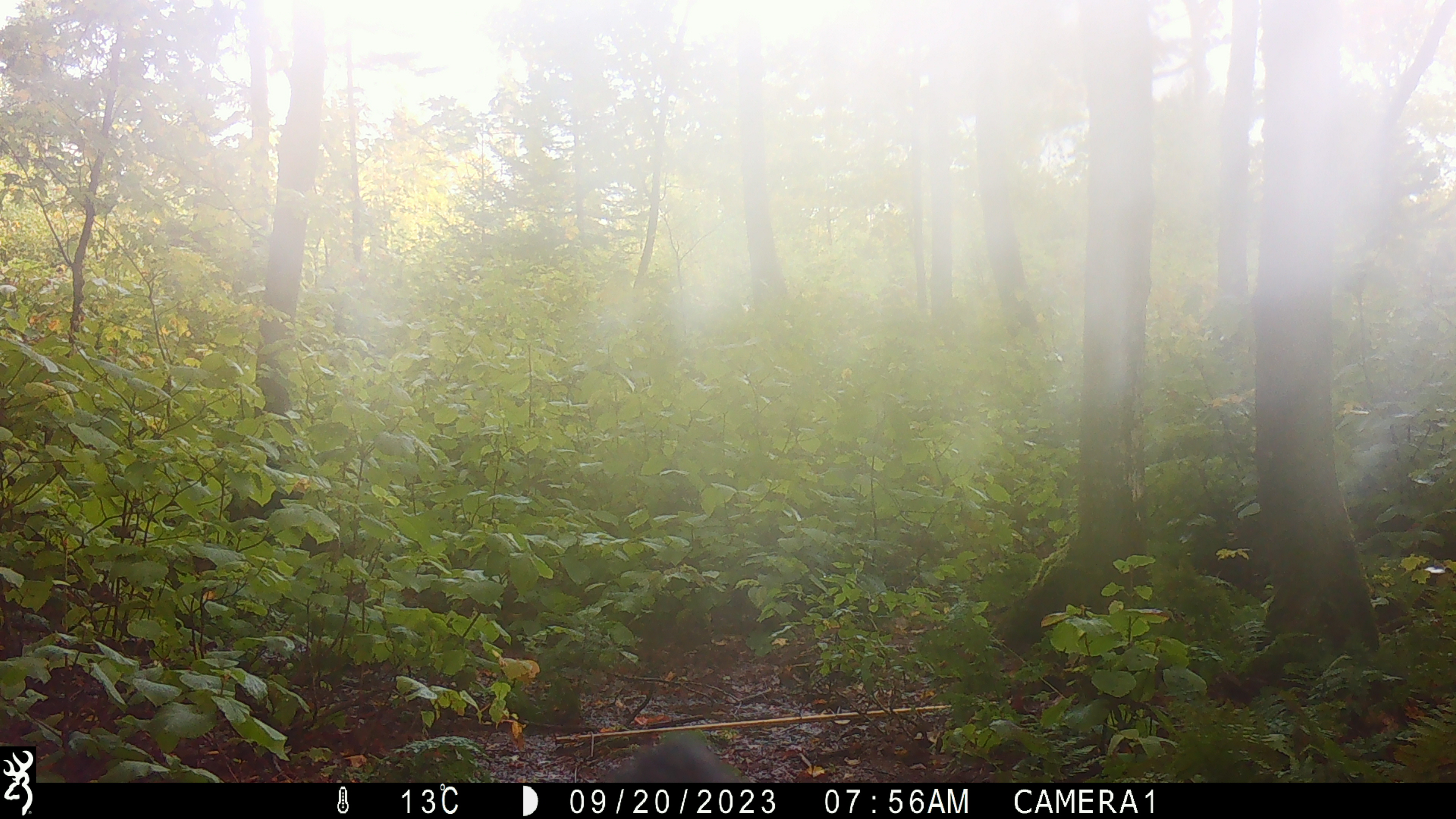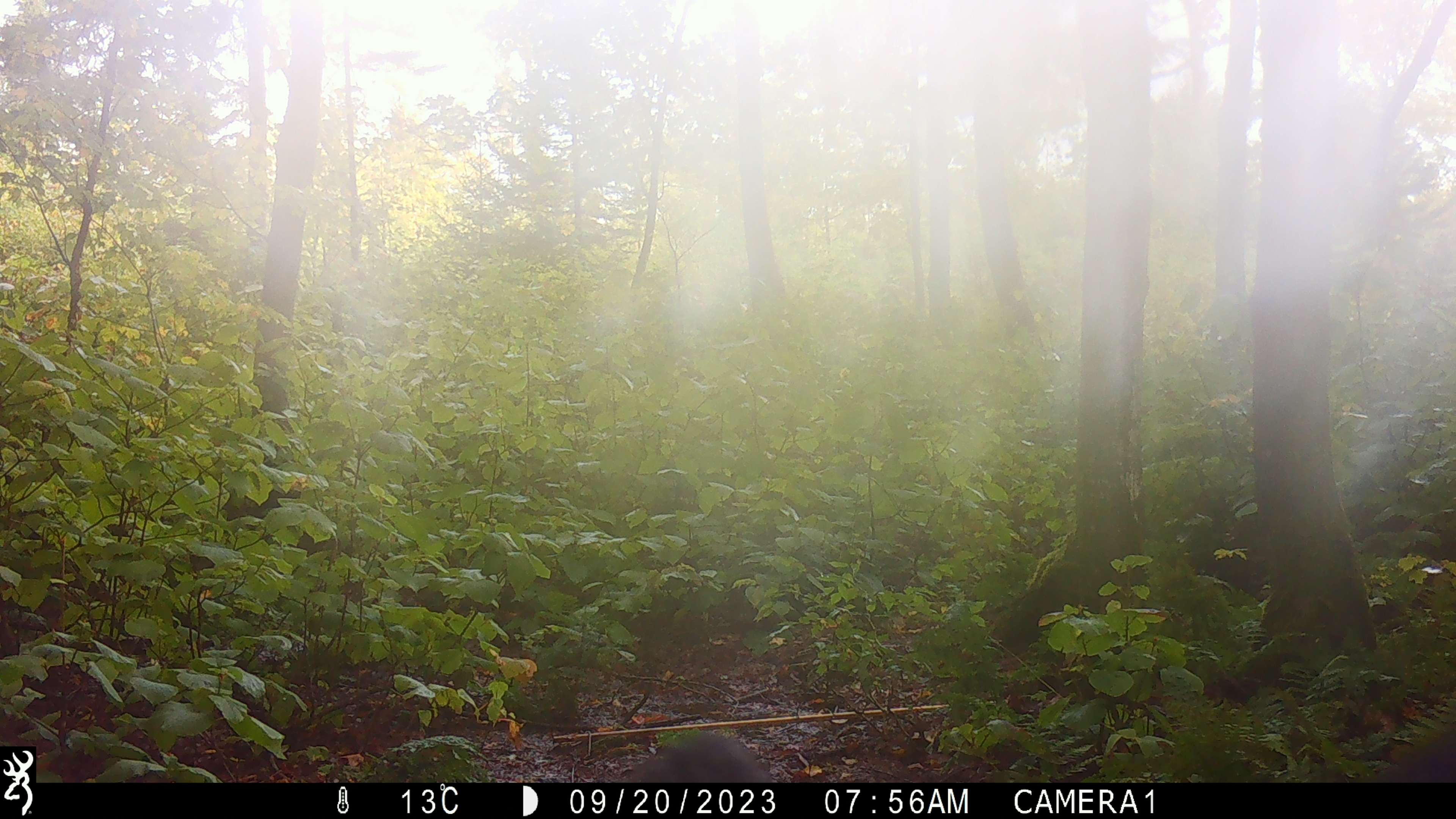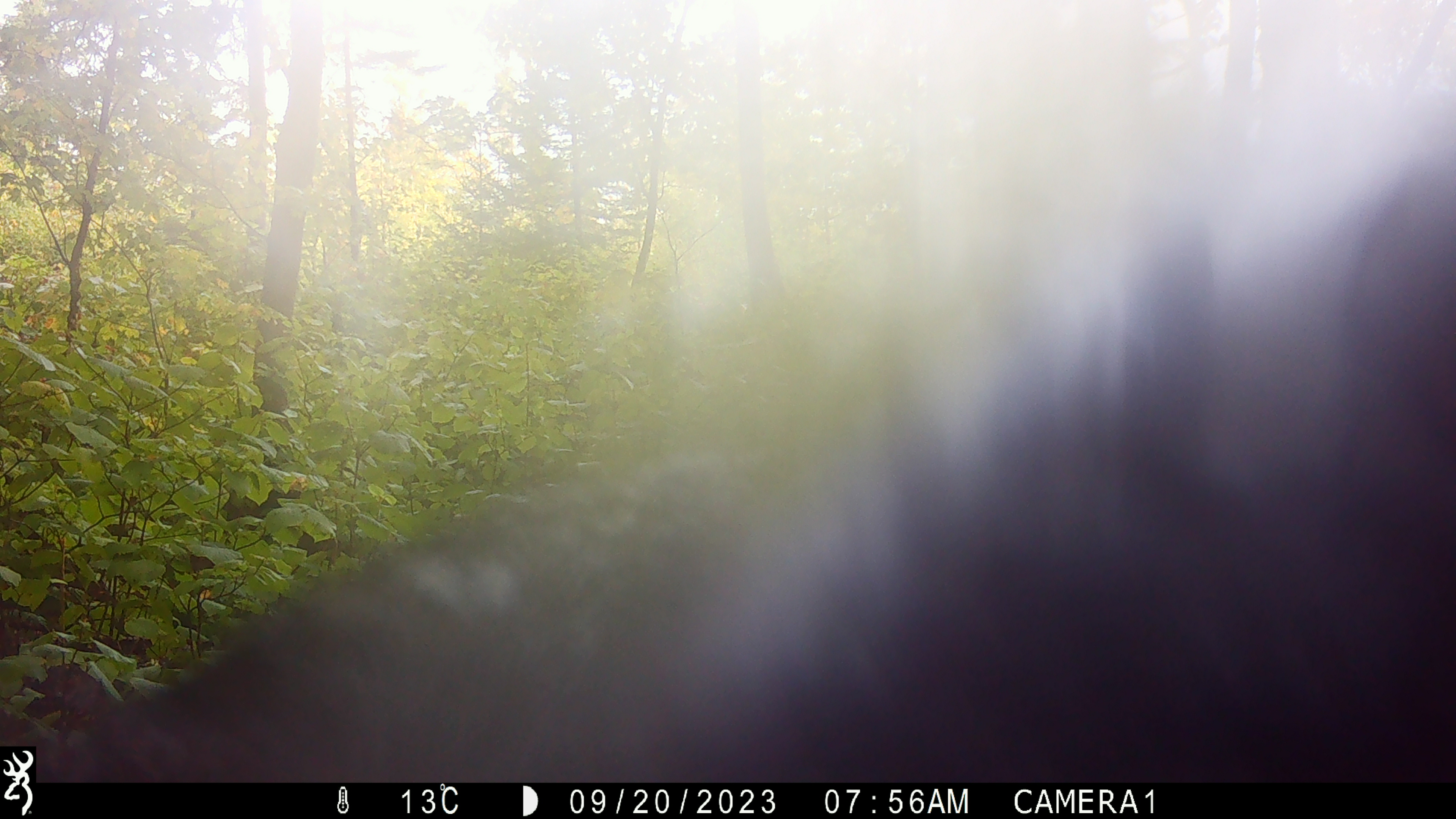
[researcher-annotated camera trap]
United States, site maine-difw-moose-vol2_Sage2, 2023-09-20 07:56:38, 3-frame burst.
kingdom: Animalia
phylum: Chordata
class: Mammalia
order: Carnivora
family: Ursidae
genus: Ursus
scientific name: Ursus americanus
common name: black bear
Black bear (Ursus americanus).